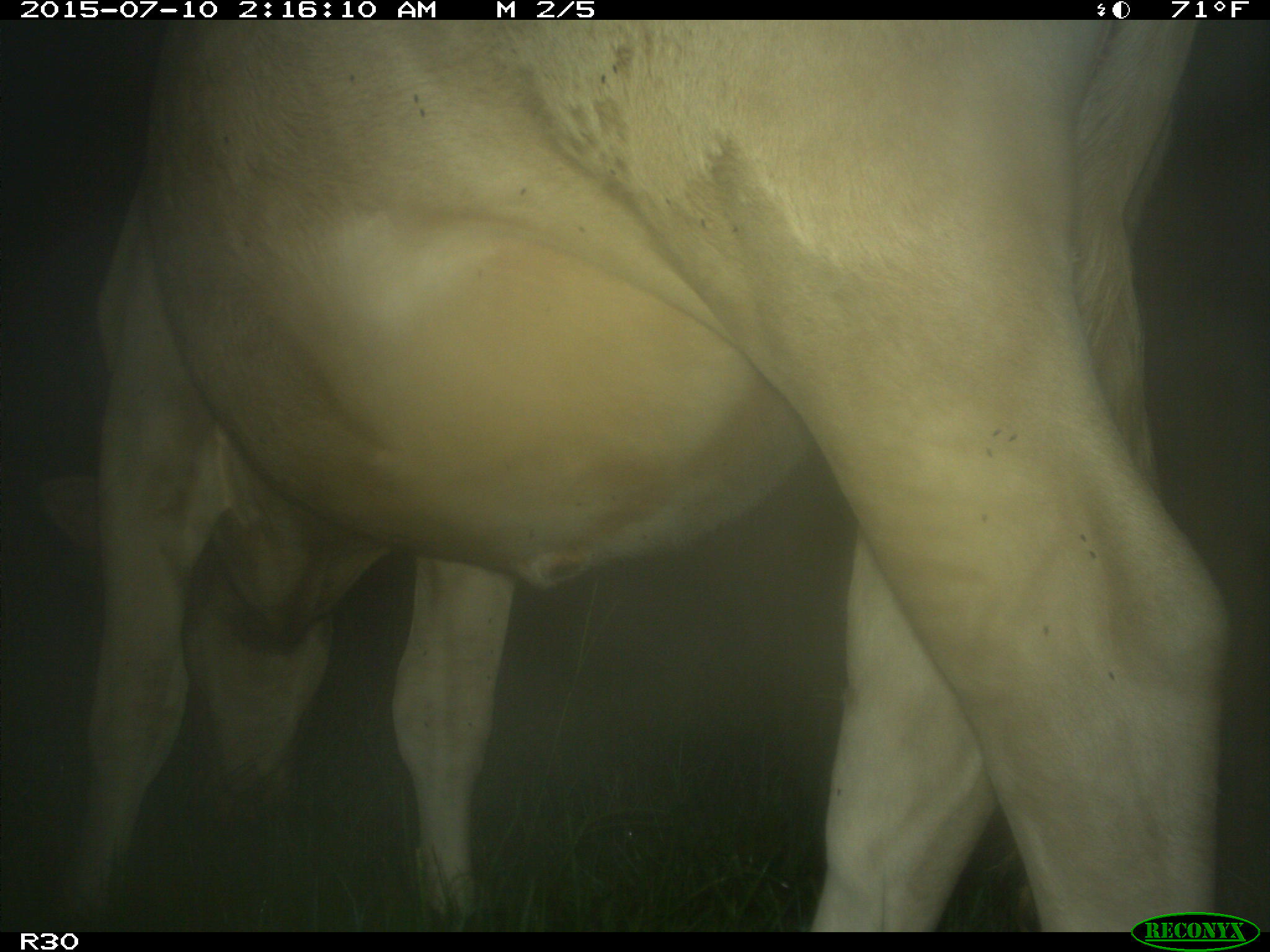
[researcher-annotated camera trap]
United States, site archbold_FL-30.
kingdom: Animalia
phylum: Chordata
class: Mammalia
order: Artiodactyla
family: Bovidae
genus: Bos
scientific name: Bos taurus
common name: domestic cow